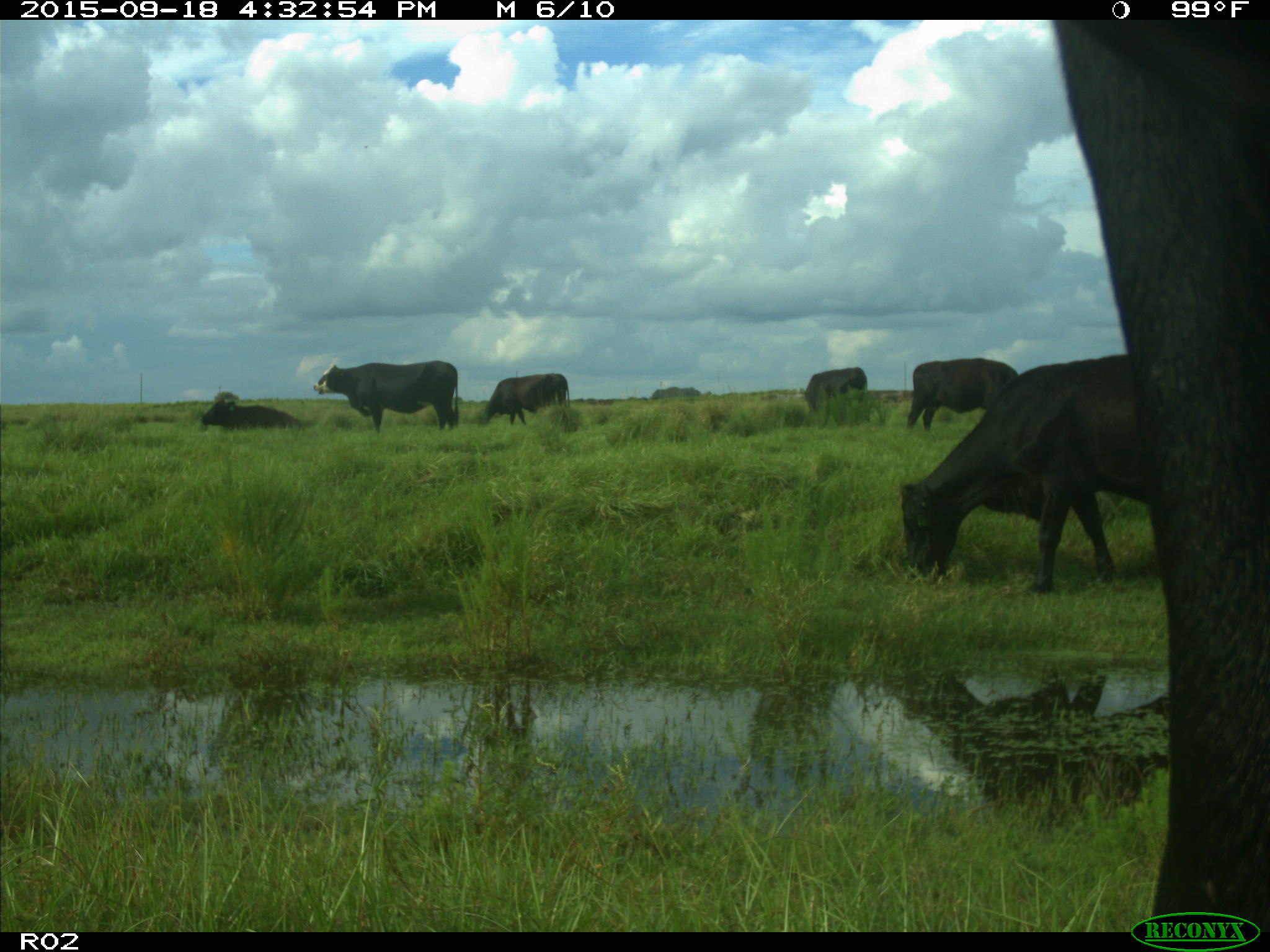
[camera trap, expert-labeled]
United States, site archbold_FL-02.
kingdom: Animalia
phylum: Chordata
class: Mammalia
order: Artiodactyla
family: Bovidae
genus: Bos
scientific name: Bos taurus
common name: domestic cow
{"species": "Bos taurus (domestic cow)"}